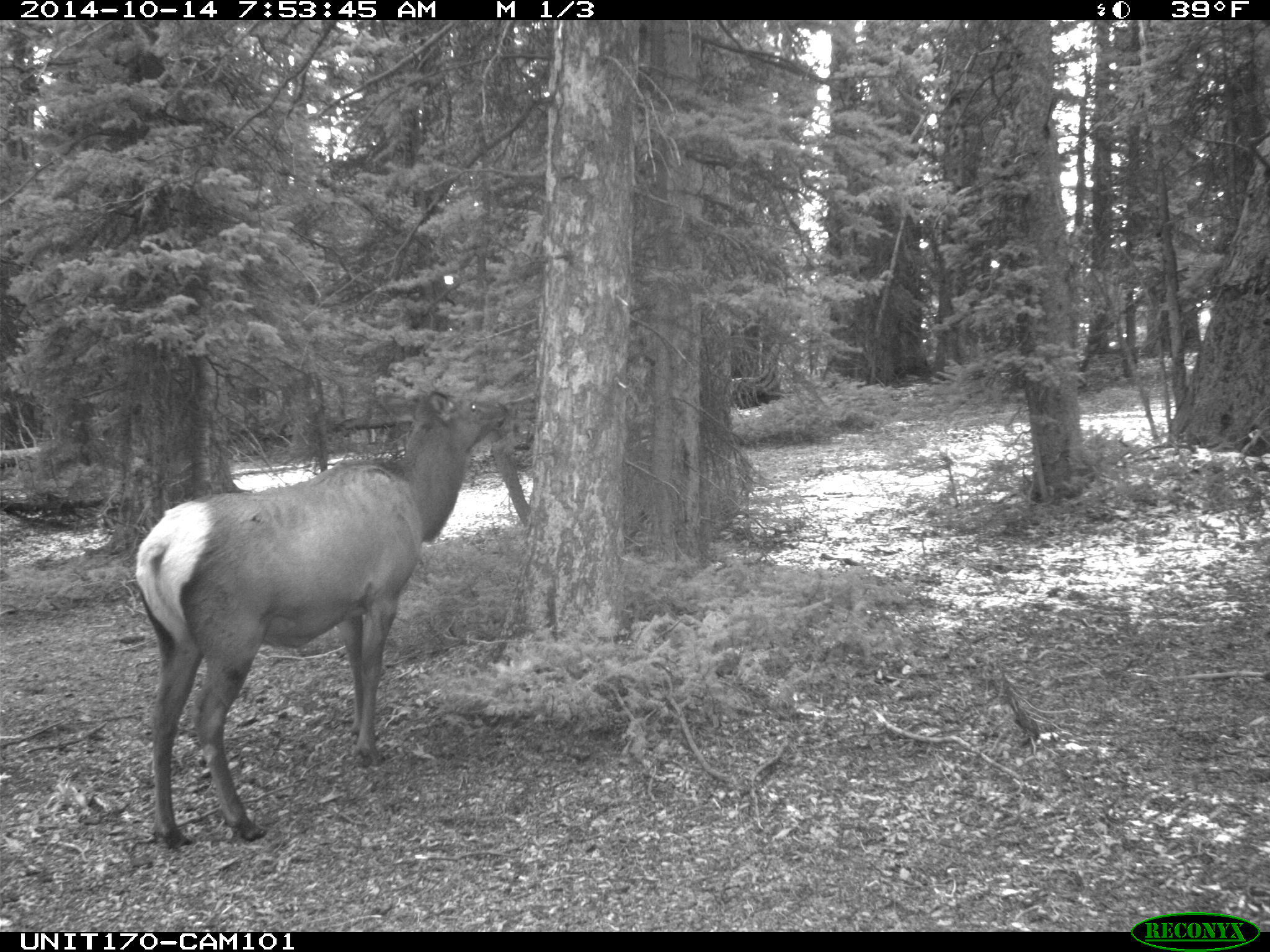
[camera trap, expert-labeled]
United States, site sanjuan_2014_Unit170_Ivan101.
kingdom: Animalia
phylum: Chordata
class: Mammalia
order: Artiodactyla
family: Cervidae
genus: Cervus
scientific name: Cervus elaphus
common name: red deer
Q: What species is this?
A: Cervus elaphus (red deer).